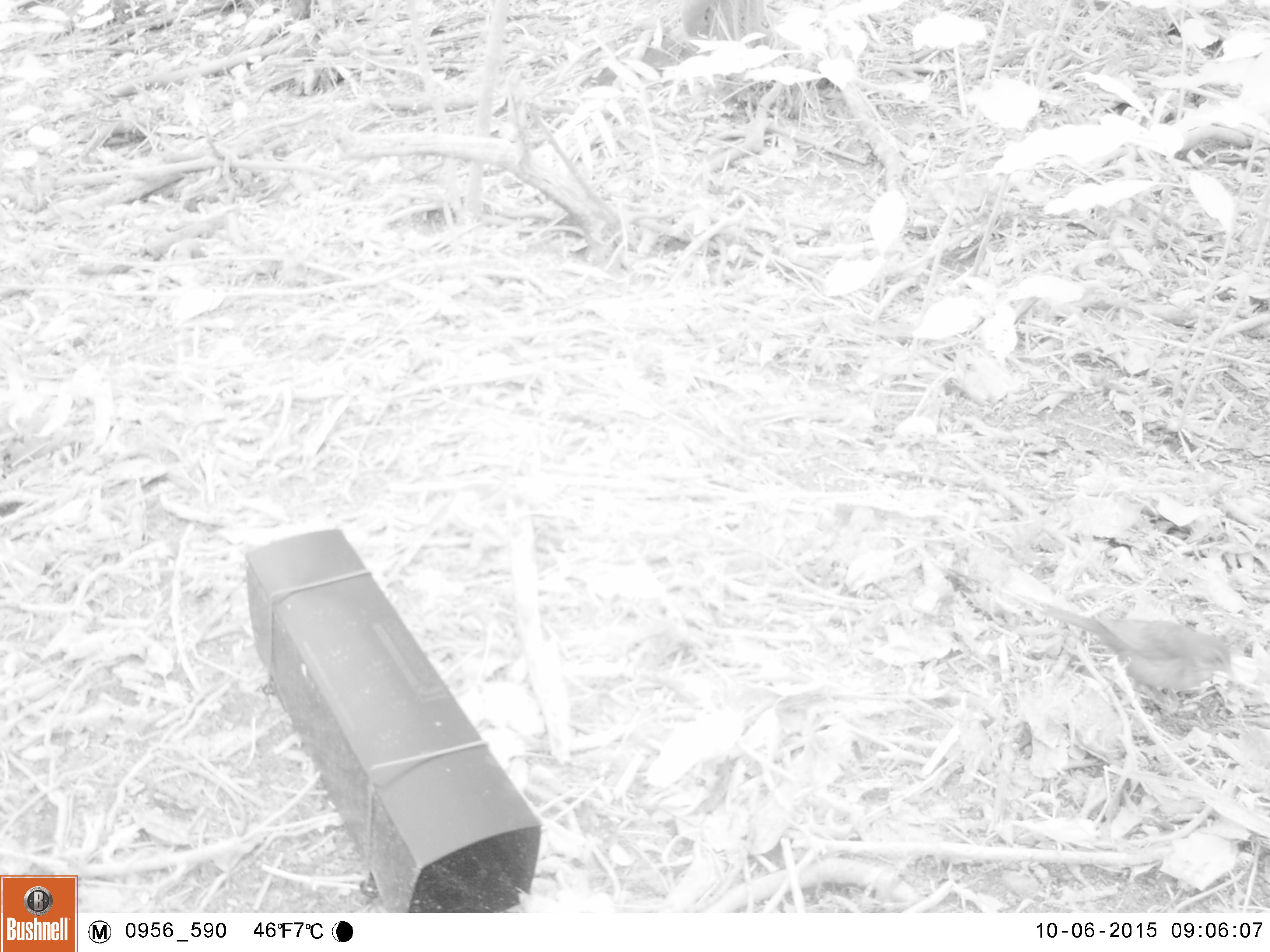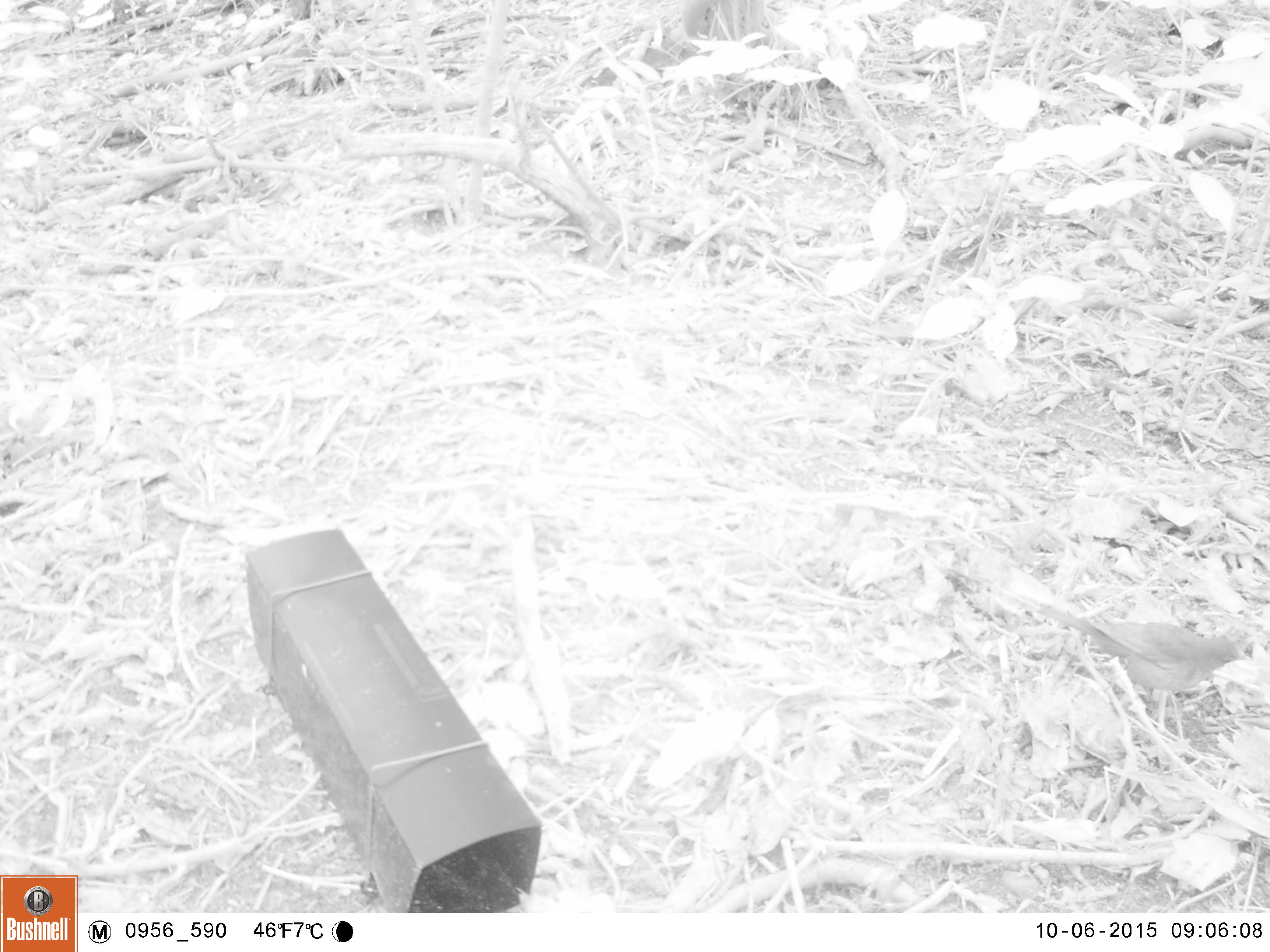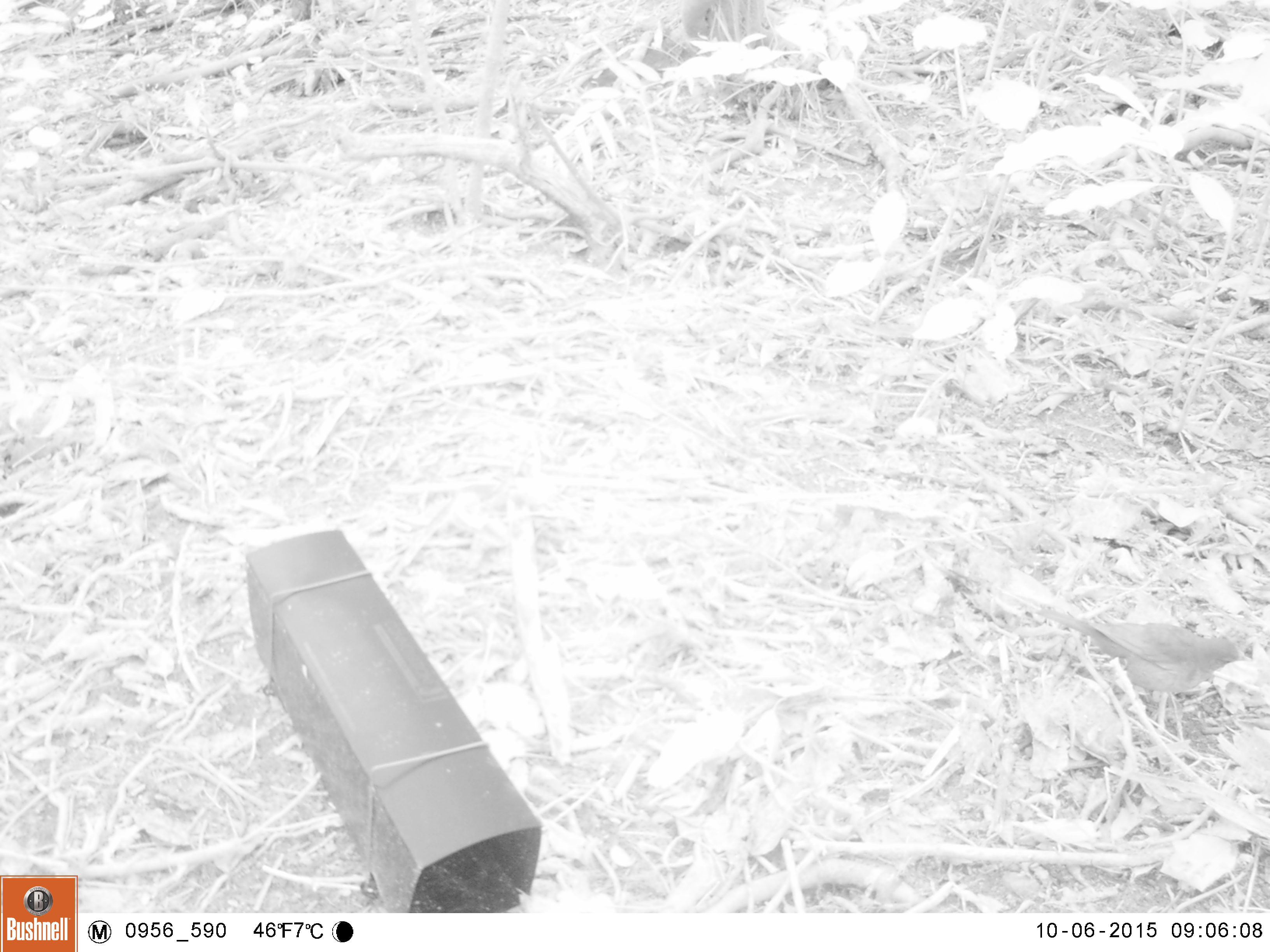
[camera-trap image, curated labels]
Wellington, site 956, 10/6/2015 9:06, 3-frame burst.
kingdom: Animalia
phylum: Chordata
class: Aves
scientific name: Aves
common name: bird